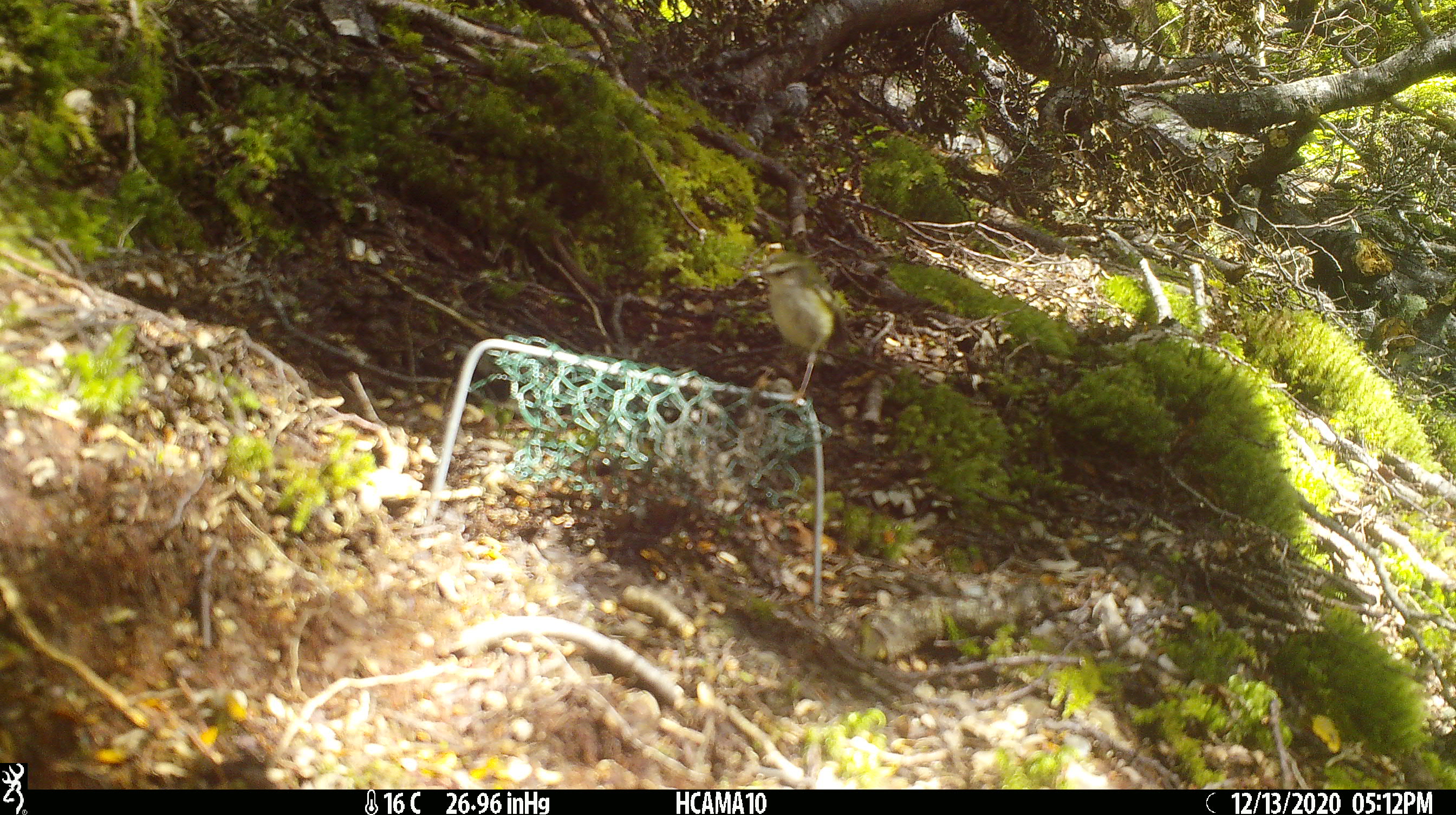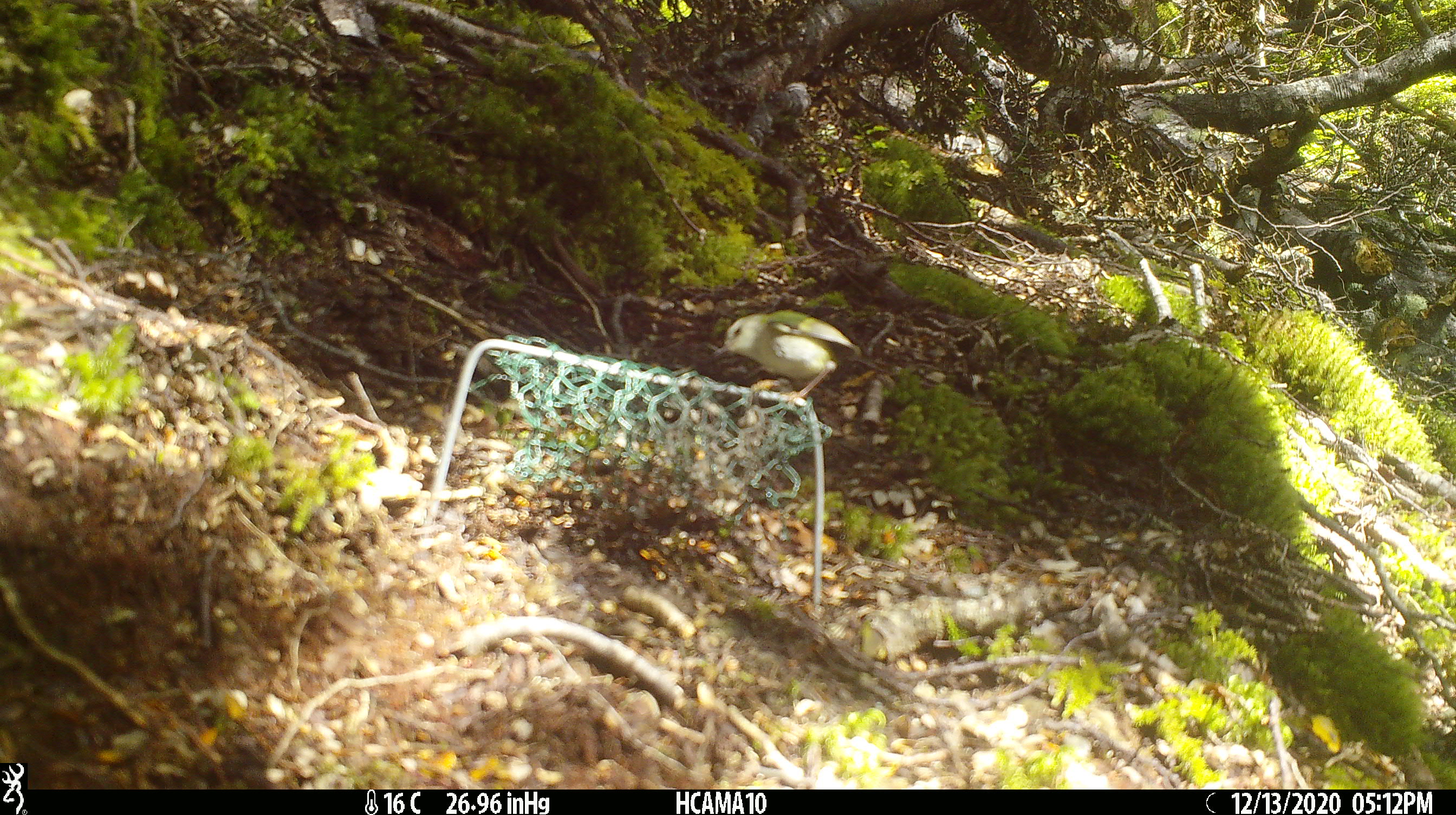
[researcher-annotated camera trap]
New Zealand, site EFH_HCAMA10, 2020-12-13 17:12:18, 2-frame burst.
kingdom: Animalia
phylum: Chordata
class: Aves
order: Passeriformes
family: Acanthisittidae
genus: Acanthisitta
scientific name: Acanthisitta chloris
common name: rifleman